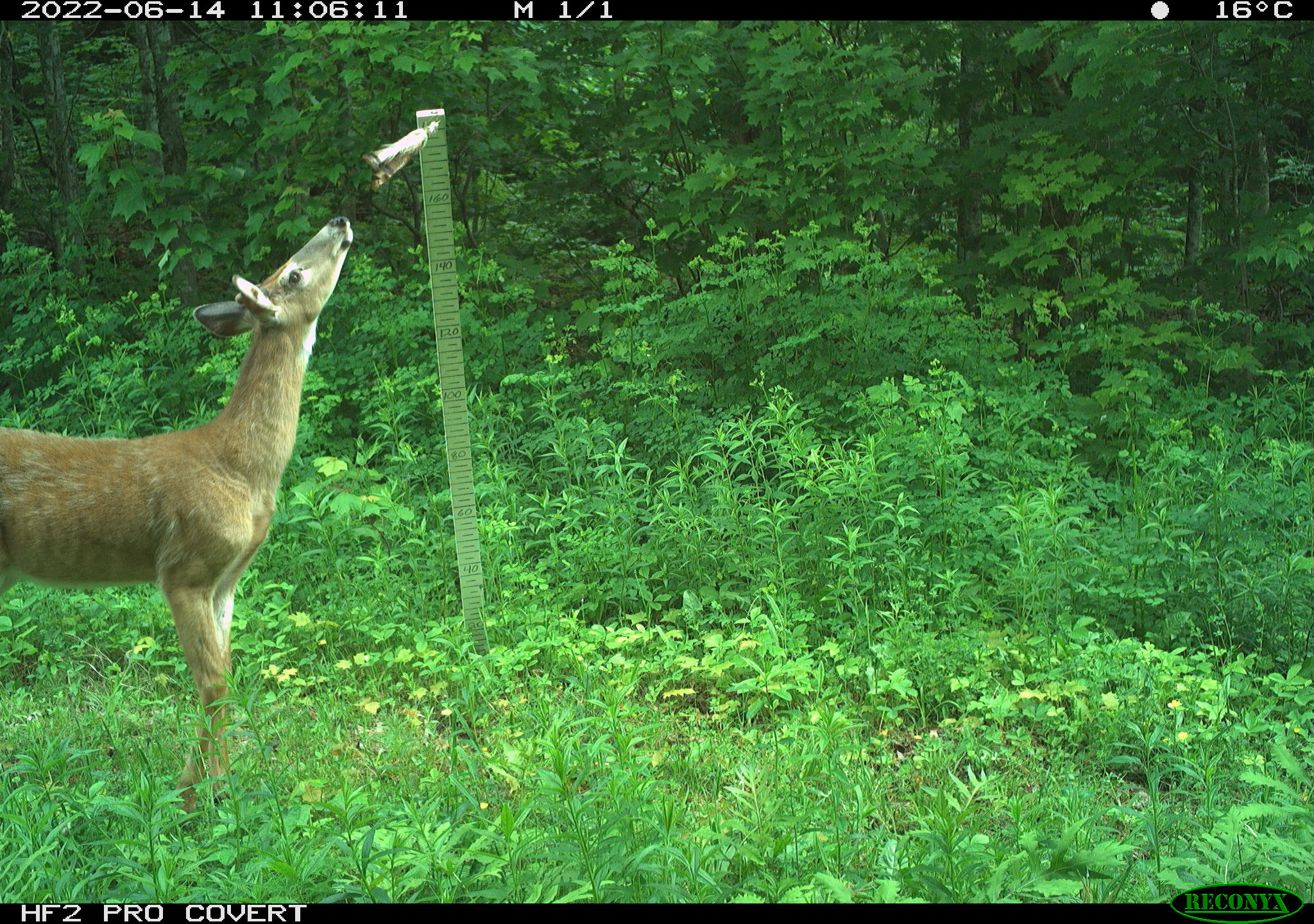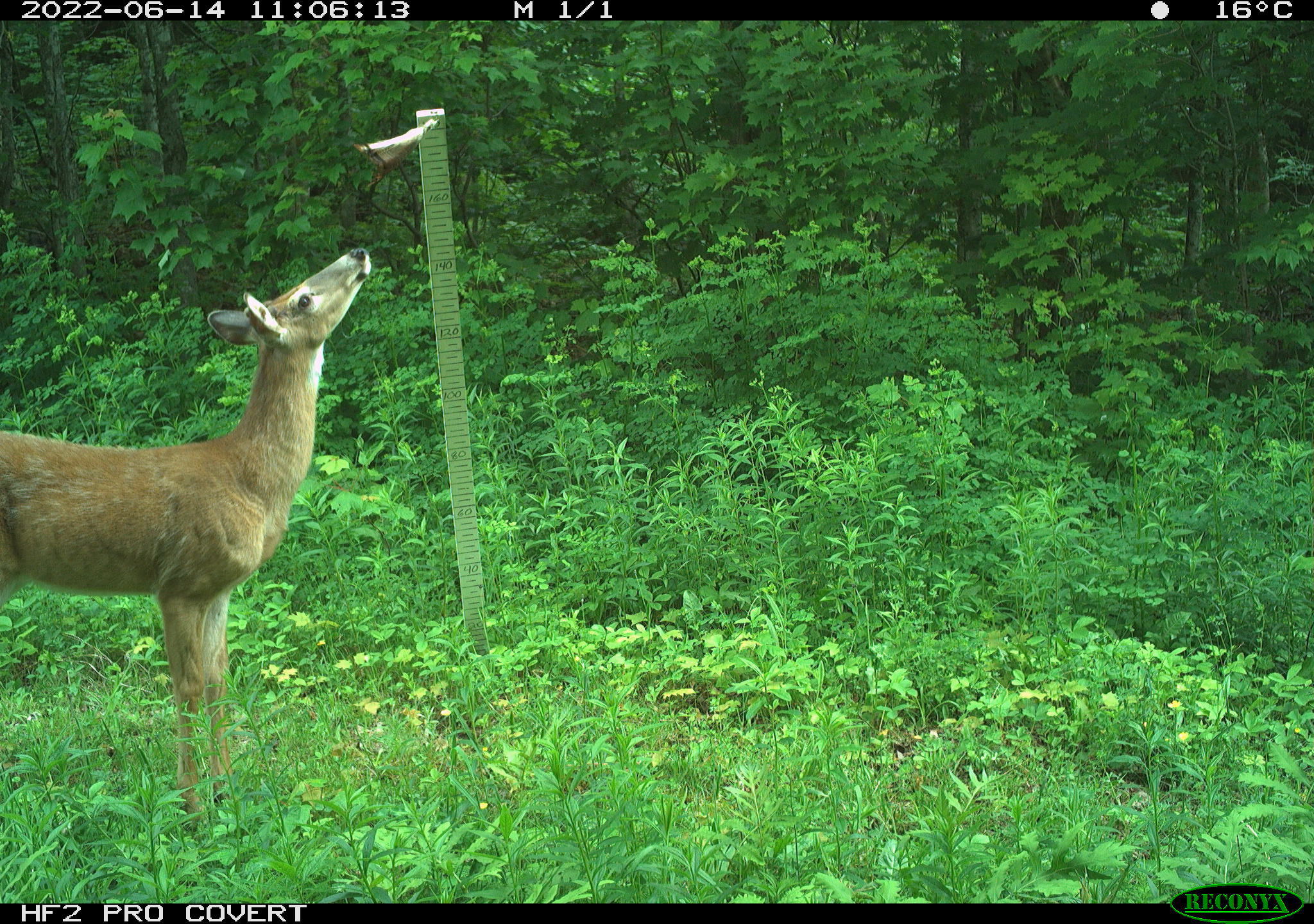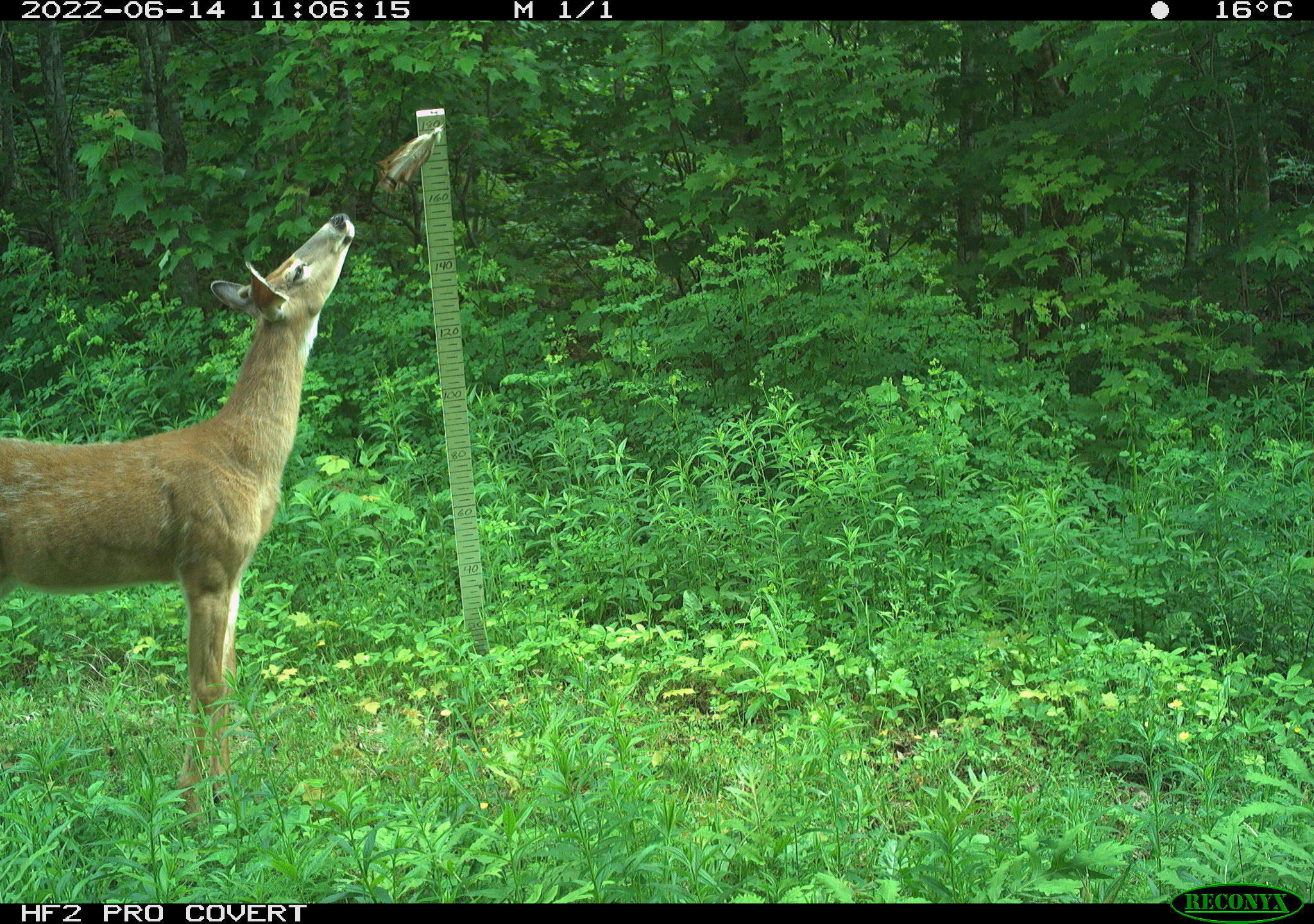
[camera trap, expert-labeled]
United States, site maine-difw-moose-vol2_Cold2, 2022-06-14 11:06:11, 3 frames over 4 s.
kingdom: Animalia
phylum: Chordata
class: Mammalia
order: Artiodactyla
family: Cervidae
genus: Odocoileus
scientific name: Odocoileus virginianus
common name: white-tailed deer